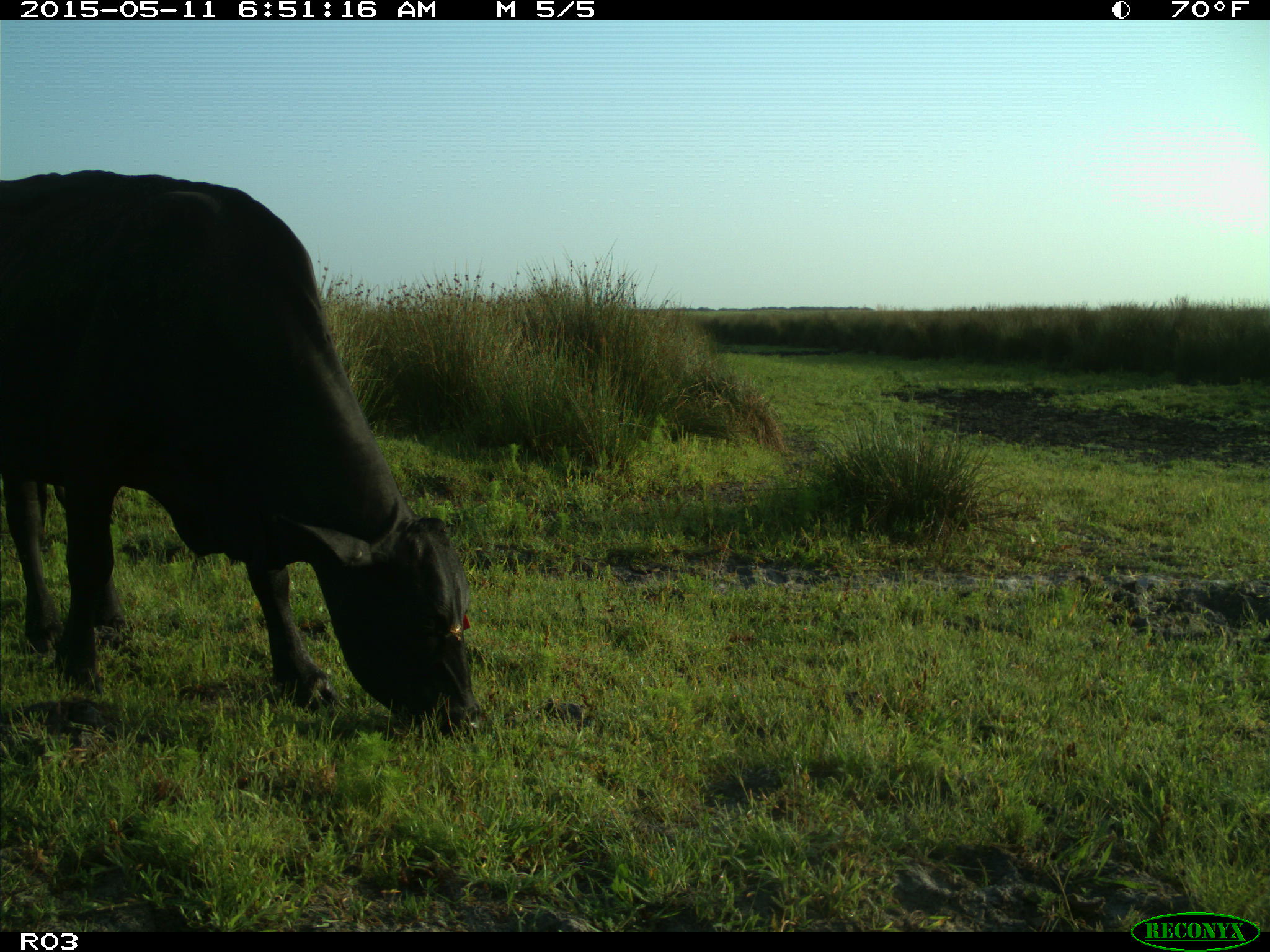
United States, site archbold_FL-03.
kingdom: Animalia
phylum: Chordata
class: Mammalia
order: Artiodactyla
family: Bovidae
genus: Bos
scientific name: Bos taurus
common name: domestic cow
Bos taurus (domestic cow).